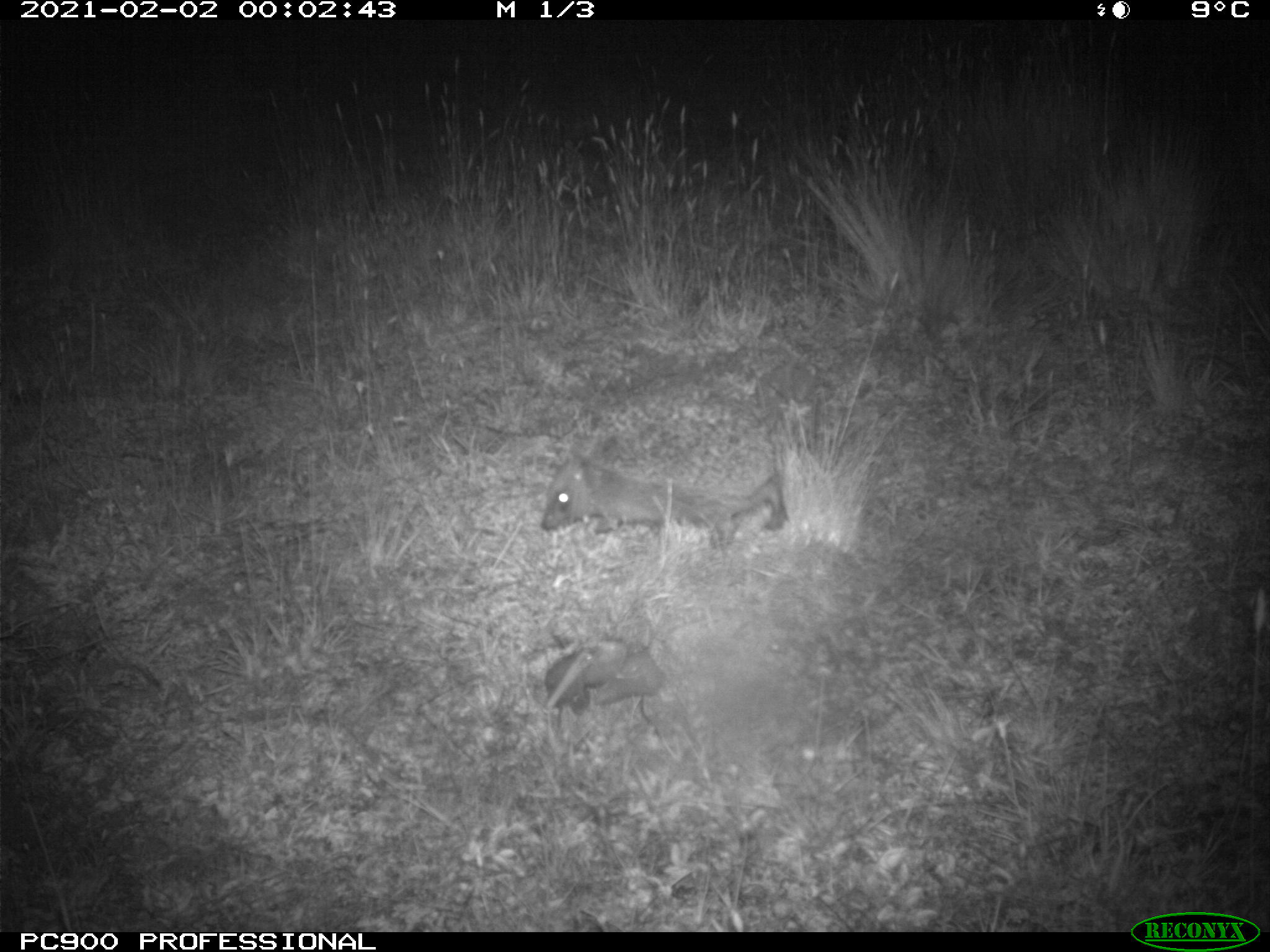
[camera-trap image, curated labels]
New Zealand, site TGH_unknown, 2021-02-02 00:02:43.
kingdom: Animalia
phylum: Chordata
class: Mammalia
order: Eulipotyphla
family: Erinaceidae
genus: Erinaceus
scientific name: Erinaceus europaeus europaeus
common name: european hedgehog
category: hedgehog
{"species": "hedgehog (european hedgehog) (Erinaceus europaeus europaeus)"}